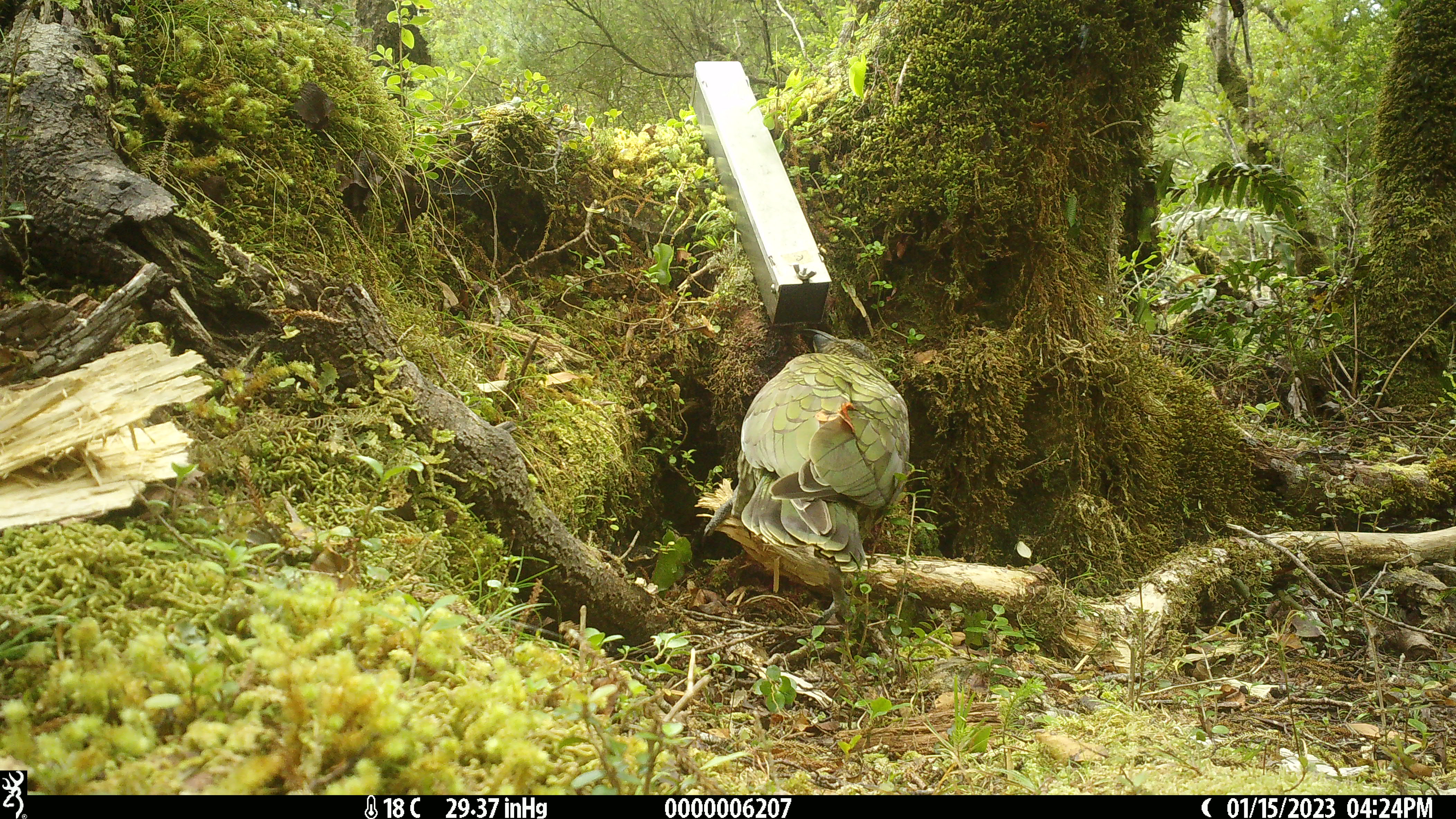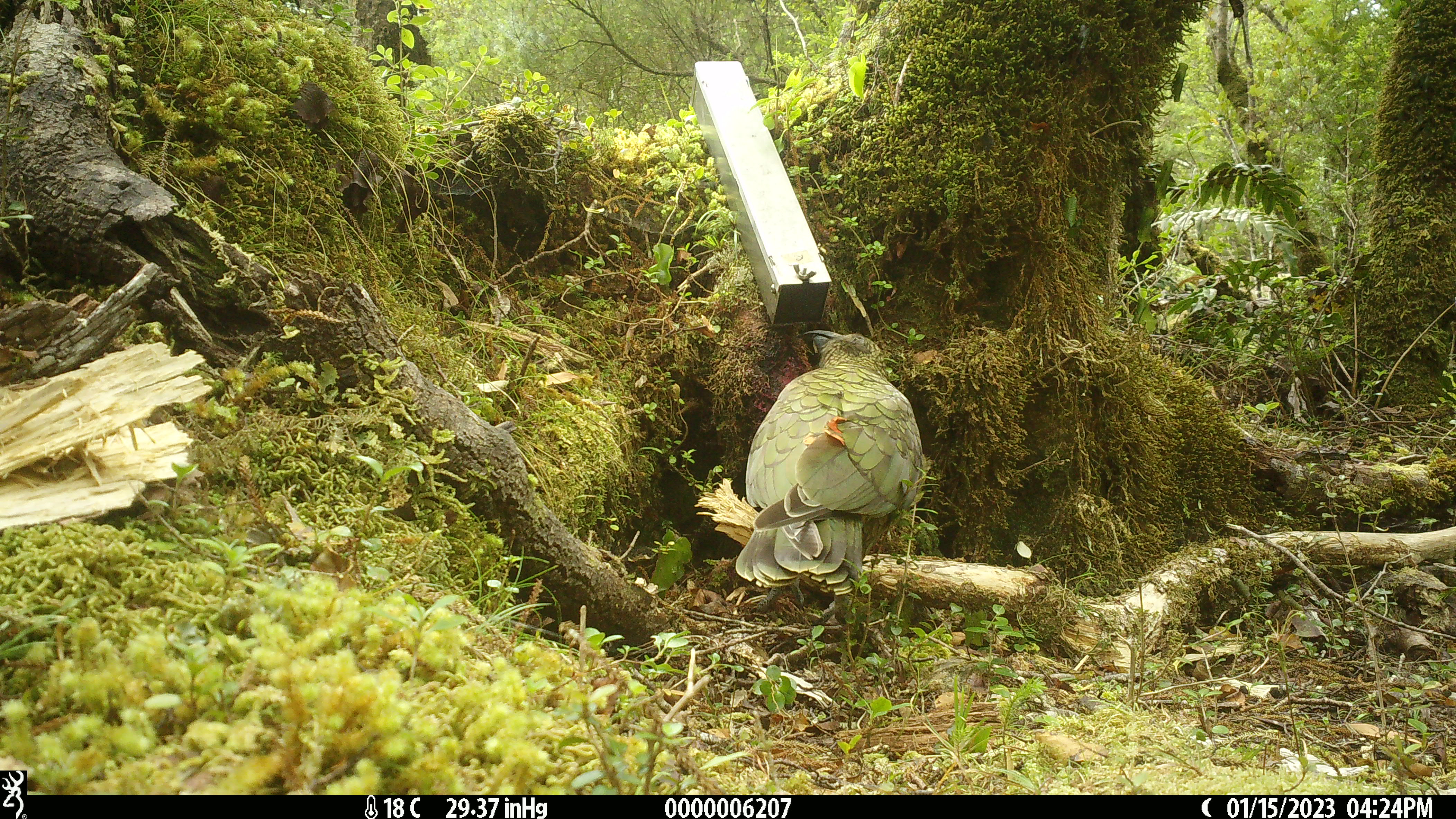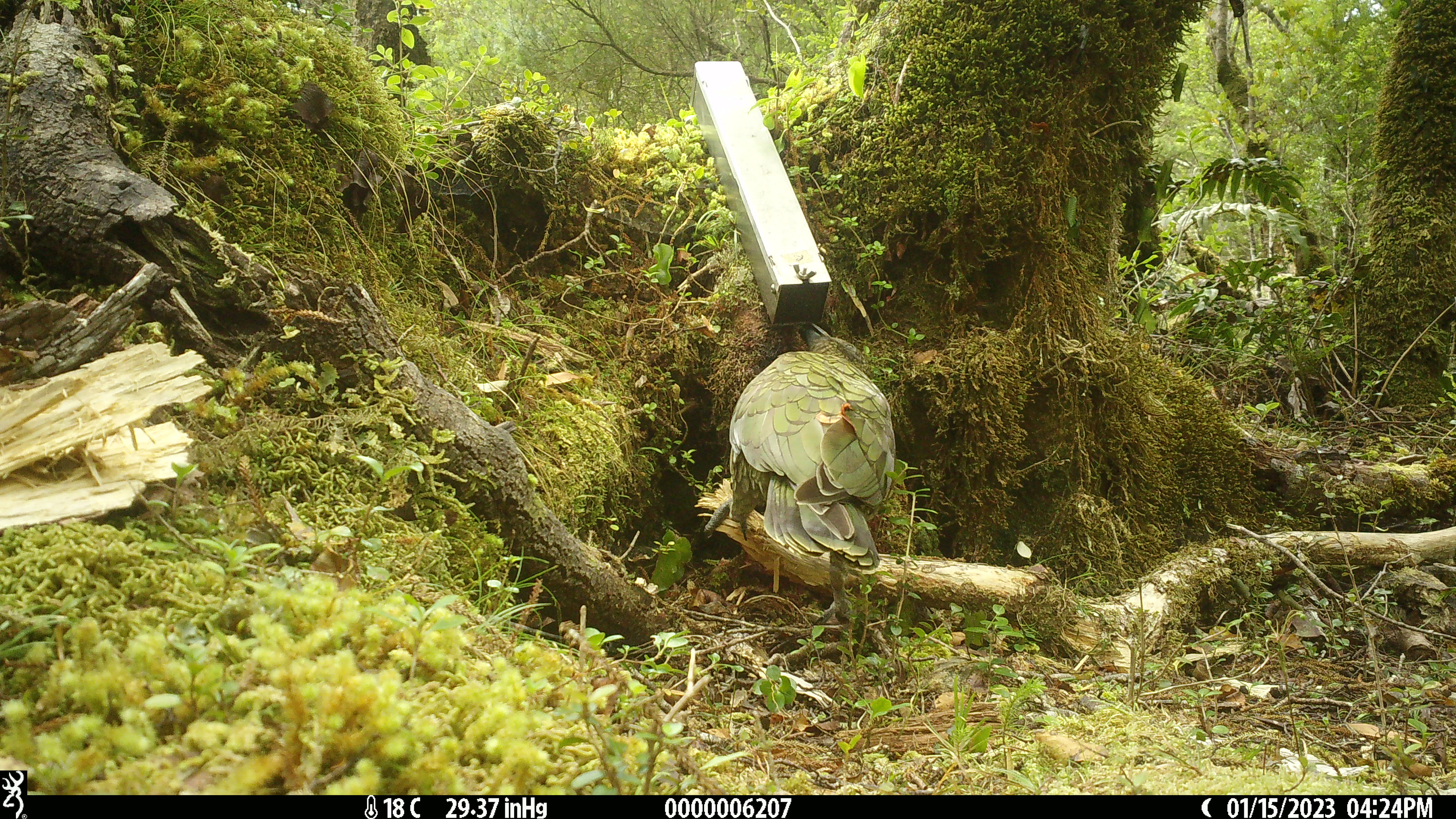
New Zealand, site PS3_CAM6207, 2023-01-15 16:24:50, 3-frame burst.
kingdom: Animalia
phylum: Chordata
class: Aves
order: Psittaciformes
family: Strigopidae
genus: Nestor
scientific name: Nestor notabilis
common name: kea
Kea (Nestor notabilis).